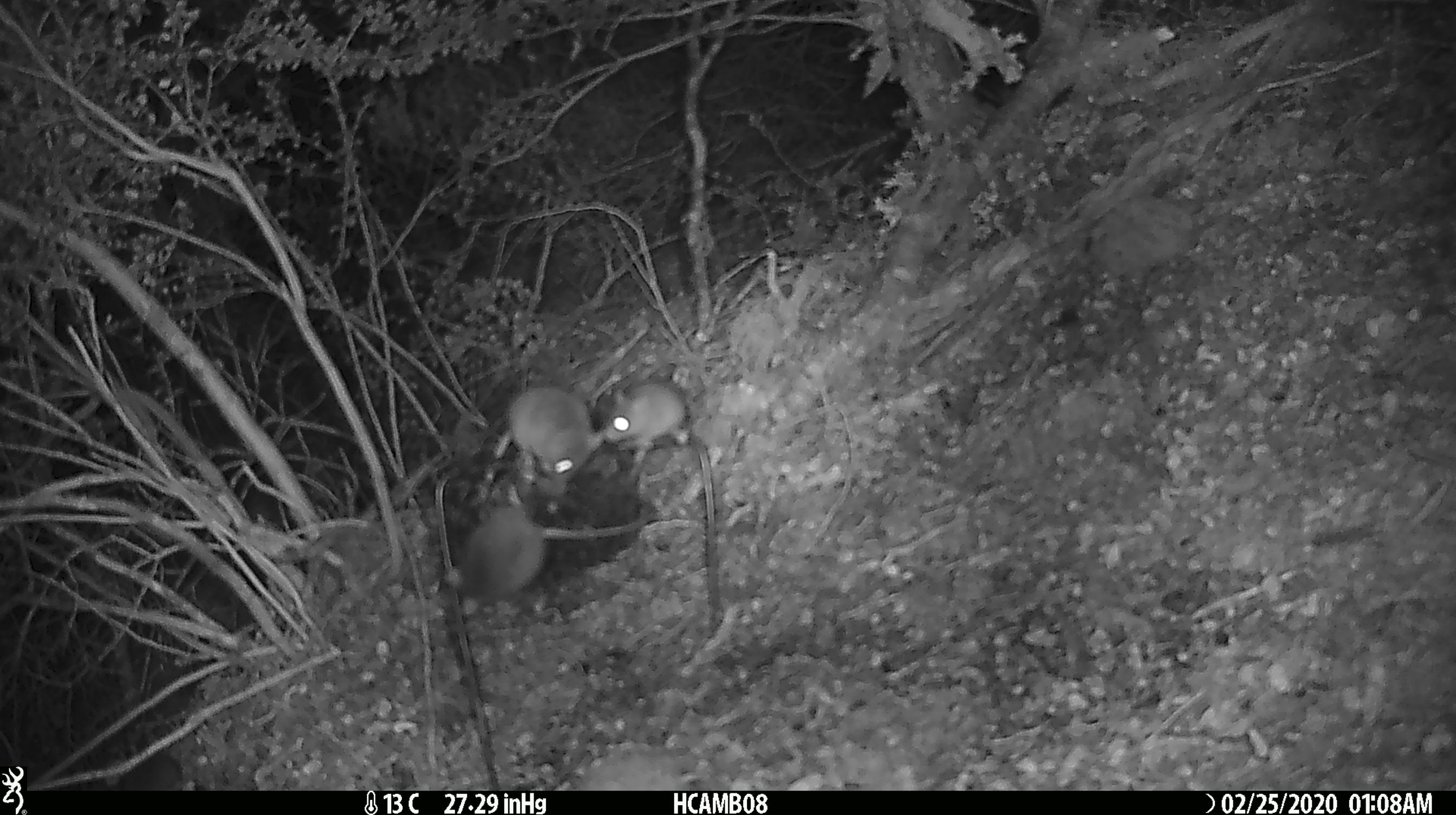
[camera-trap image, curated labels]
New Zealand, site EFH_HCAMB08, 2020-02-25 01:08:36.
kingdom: Animalia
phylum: Chordata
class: Mammalia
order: Rodentia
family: Muridae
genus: Mus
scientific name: Mus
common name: mouse